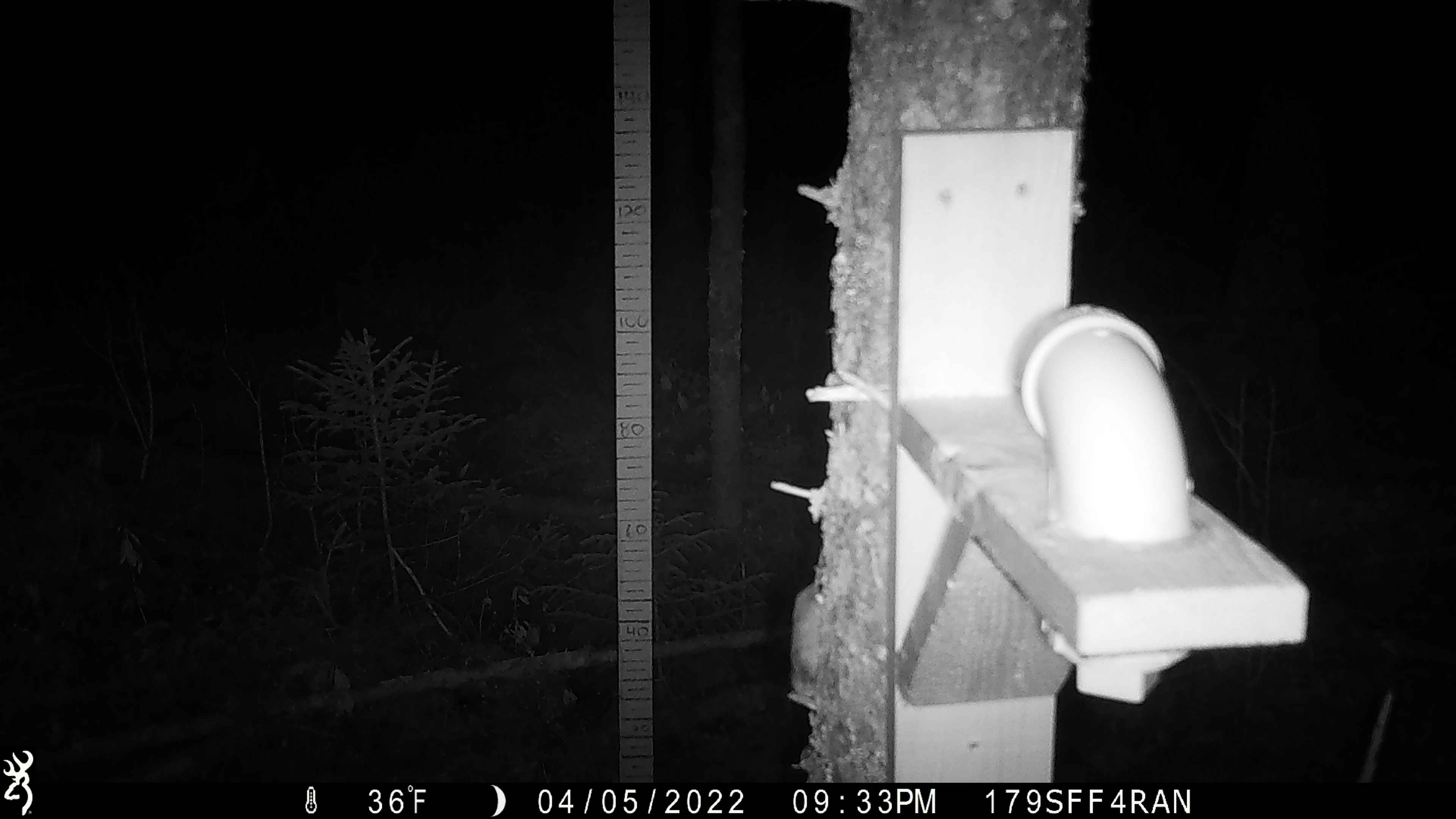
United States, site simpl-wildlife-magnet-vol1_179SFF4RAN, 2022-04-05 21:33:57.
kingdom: Animalia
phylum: Chordata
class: Mammalia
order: Rodentia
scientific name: Rodentia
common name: mouse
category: mouse sp.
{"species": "mouse sp. (mouse) (Rodentia)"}